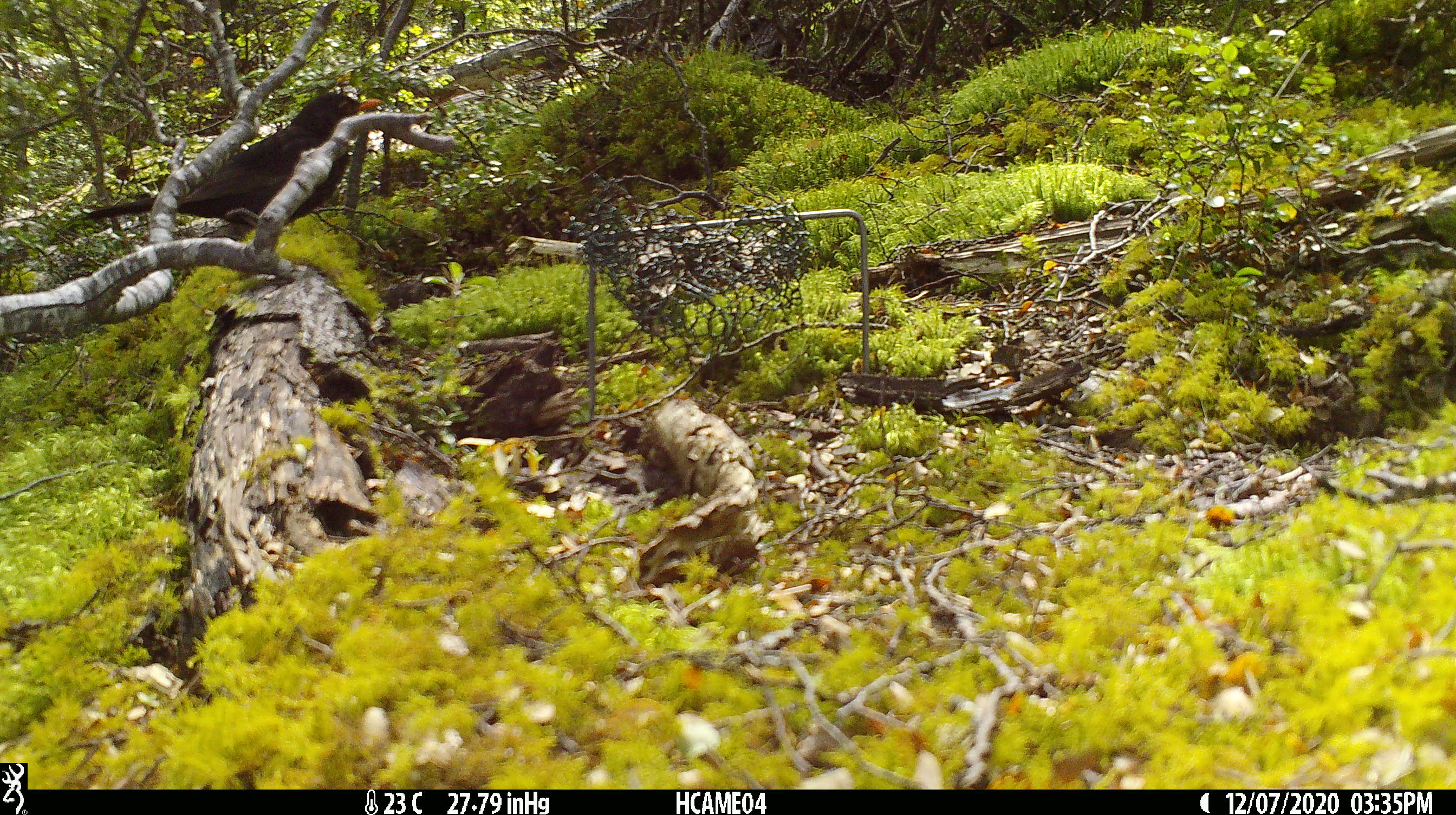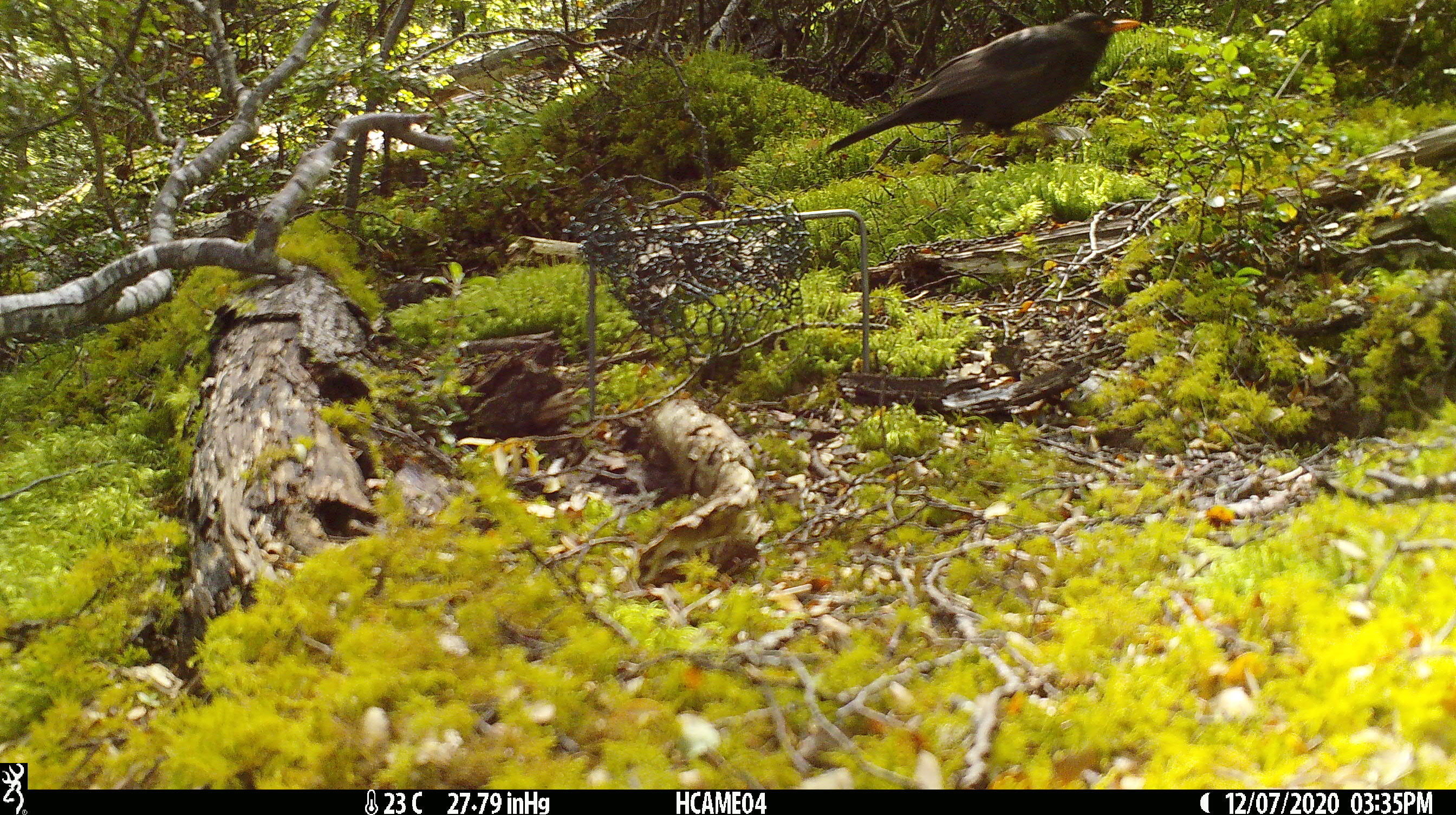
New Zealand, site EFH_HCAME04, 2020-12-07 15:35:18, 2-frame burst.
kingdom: Animalia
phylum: Chordata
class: Aves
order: Passeriformes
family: Turdidae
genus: Turdus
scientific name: Turdus merula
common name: eurasian blackbird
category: blackbird